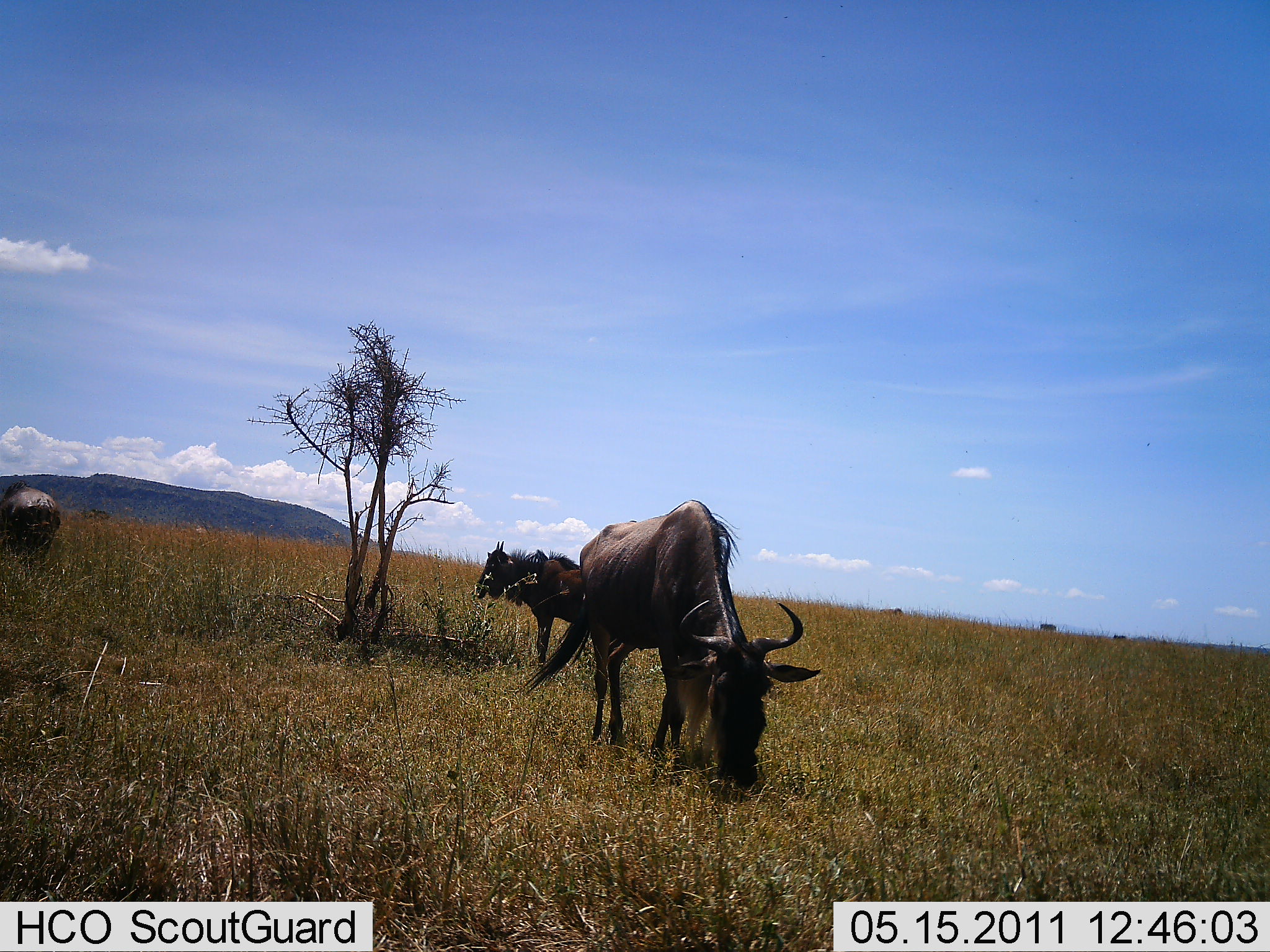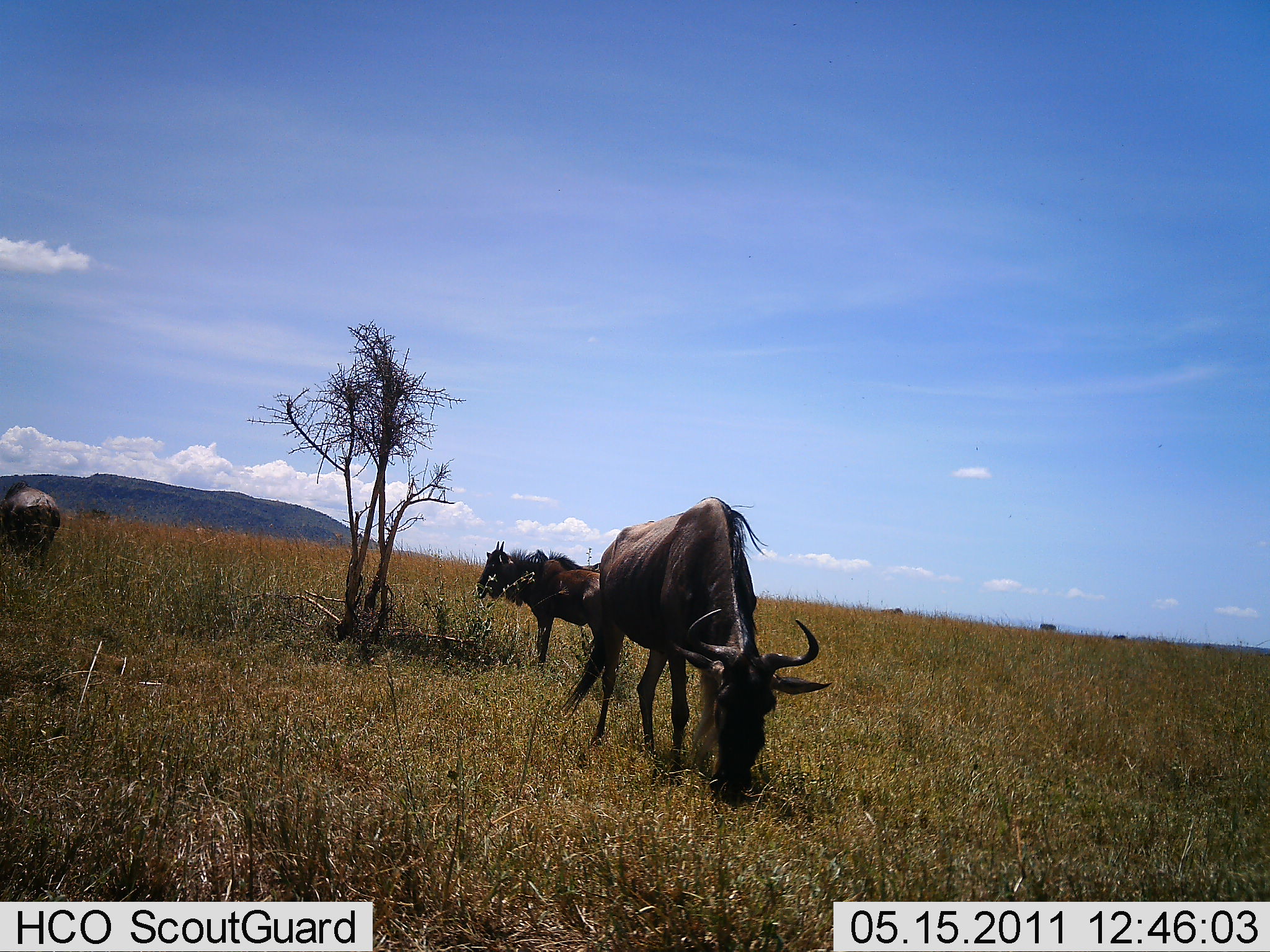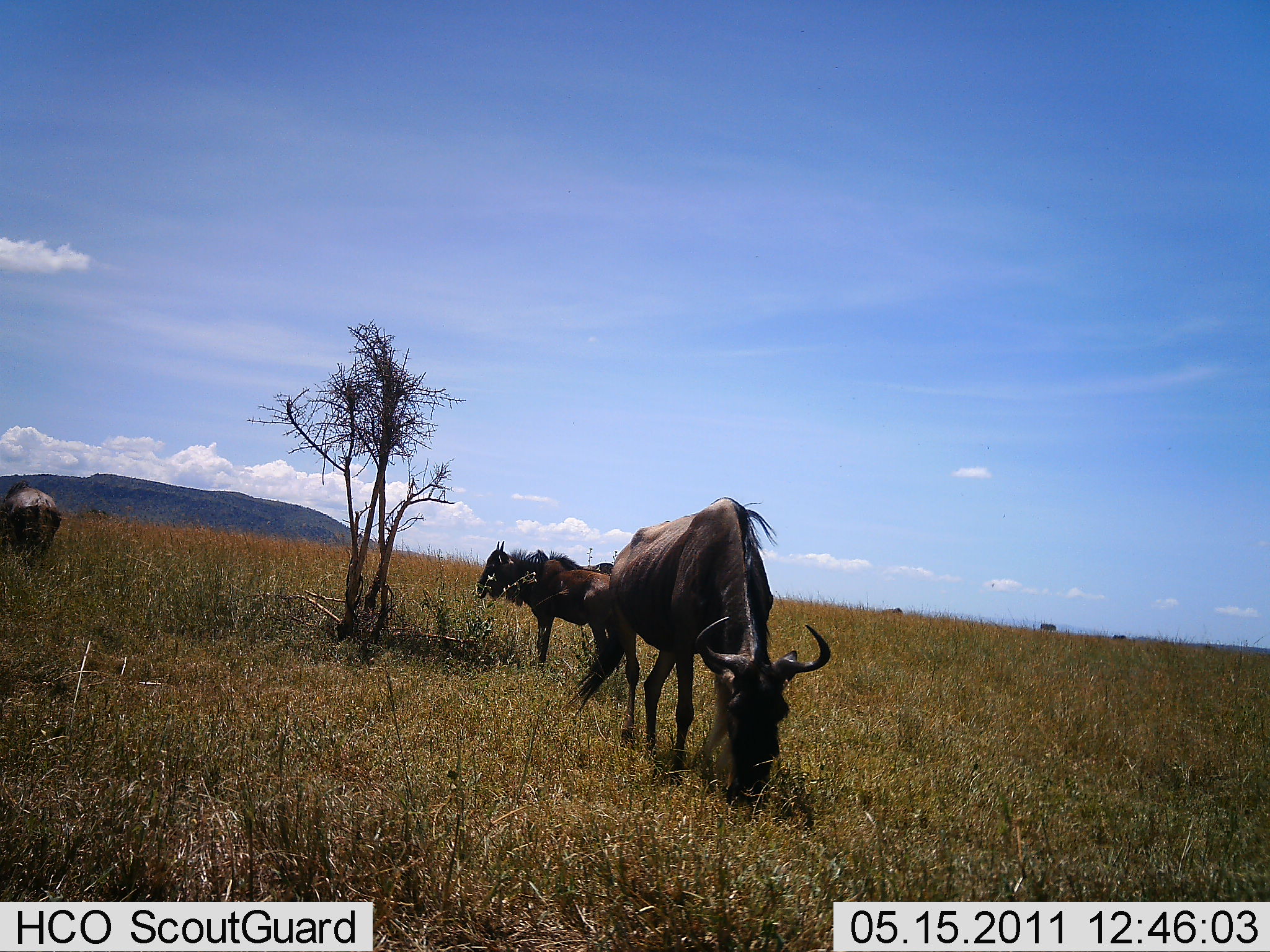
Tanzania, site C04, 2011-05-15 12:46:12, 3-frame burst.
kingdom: Animalia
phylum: Chordata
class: Mammalia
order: Artiodactyla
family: Bovidae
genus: Connochaetes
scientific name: Connochaetes taurinus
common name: blue wildebeest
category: wildebeest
Wildebeest (blue wildebeest) (Connochaetes taurinus), count 3. Behavior (volunteer vote fractions): standing 77%, resting 0%, moving 0%, interacting 0%. Young present (vote fraction): 15%. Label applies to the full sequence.